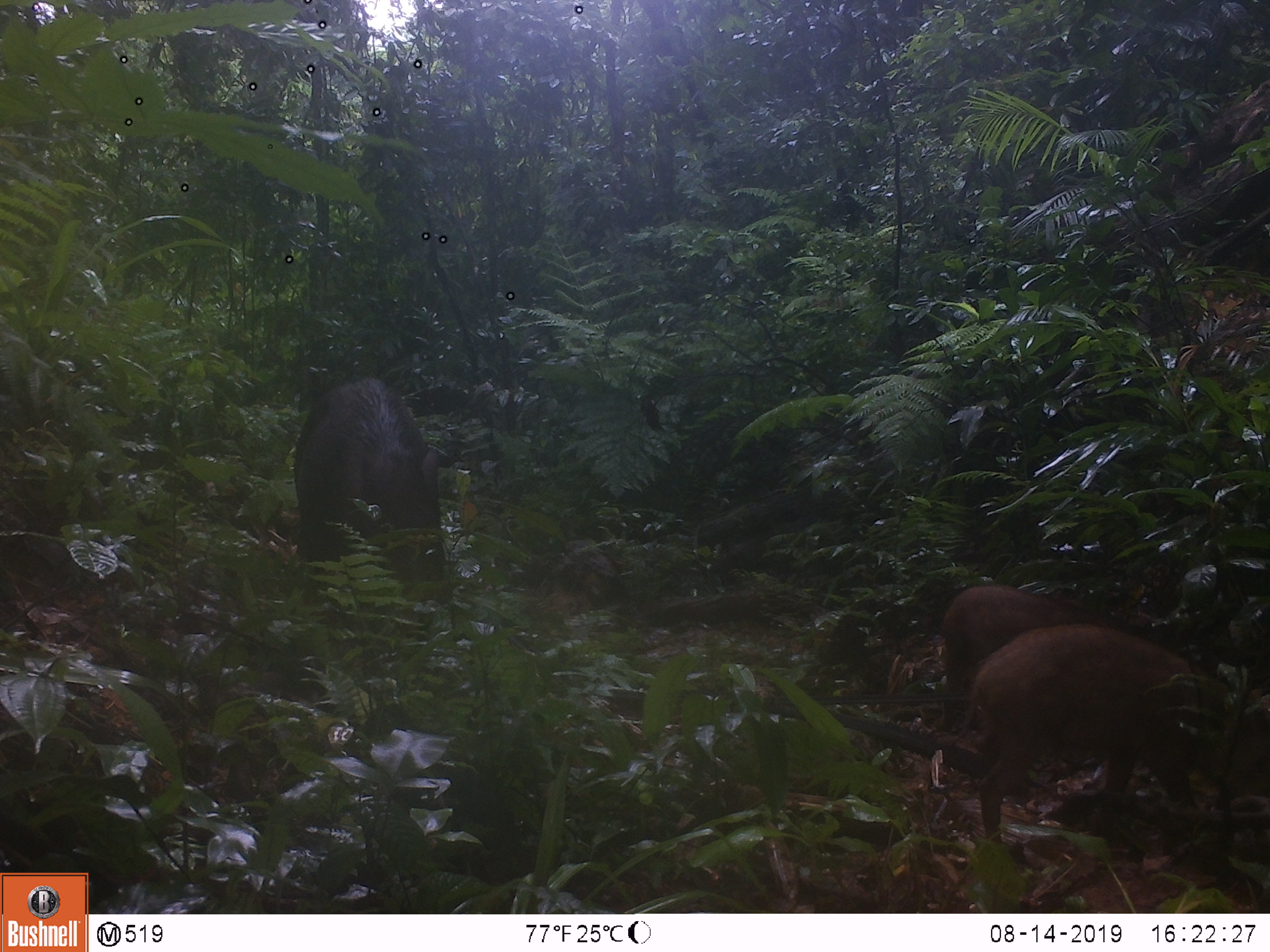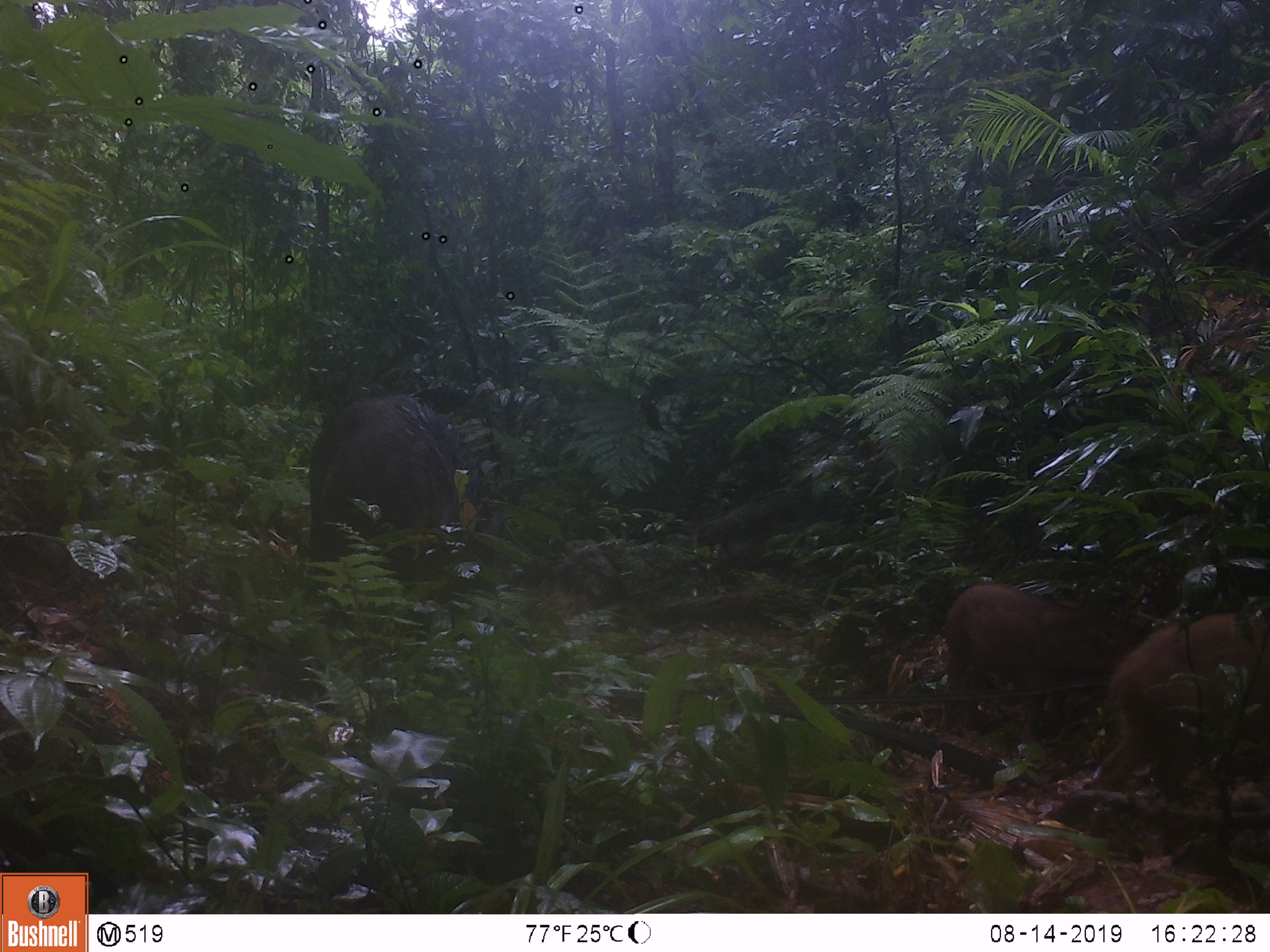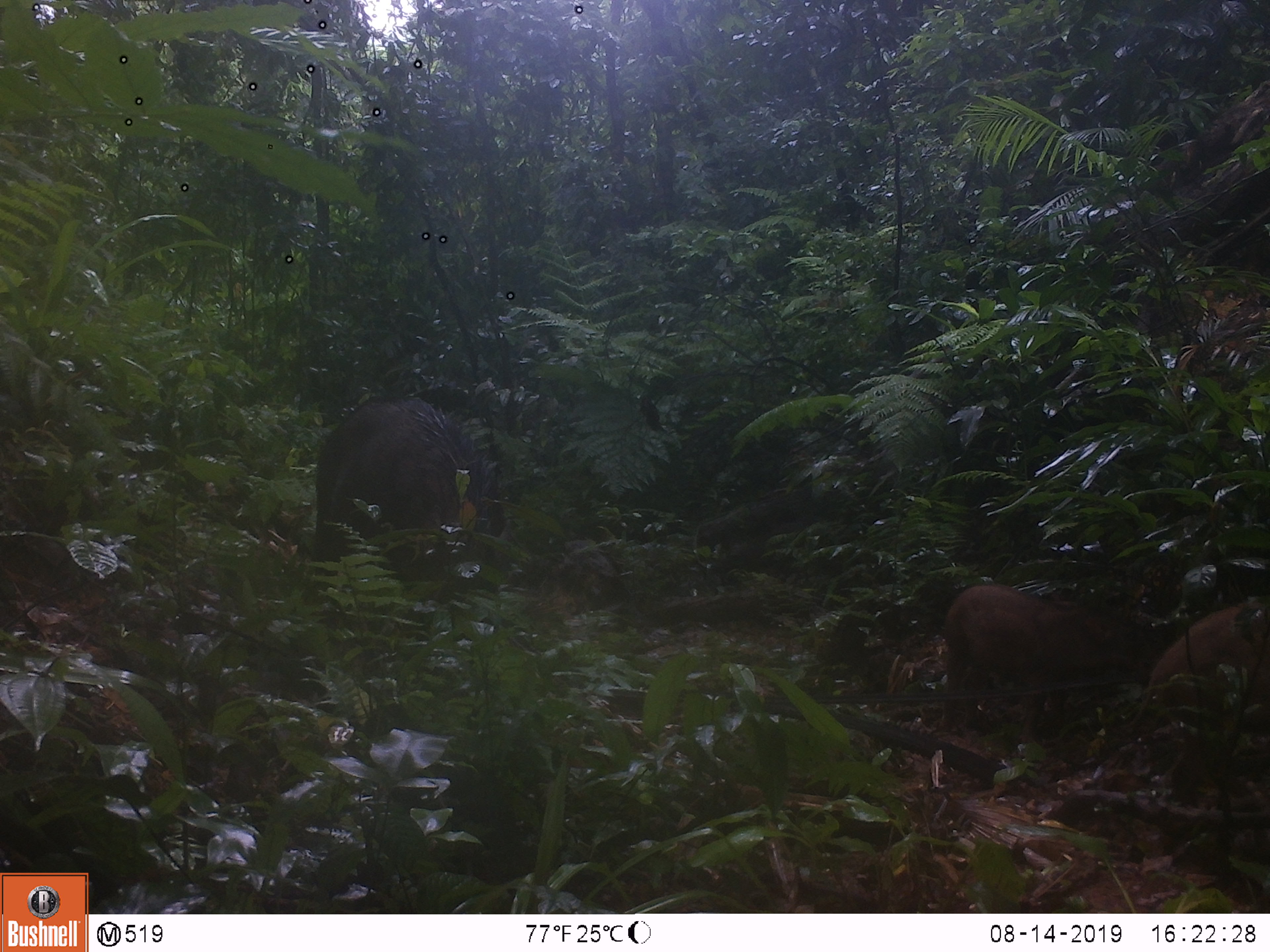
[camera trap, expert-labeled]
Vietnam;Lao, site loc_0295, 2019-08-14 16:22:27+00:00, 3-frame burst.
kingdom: Animalia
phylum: Chordata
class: Mammalia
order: Artiodactyla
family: Suidae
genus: Sus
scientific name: Sus scrofa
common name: eurasian wild pig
Eurasian wild pig (Sus scrofa). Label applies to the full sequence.